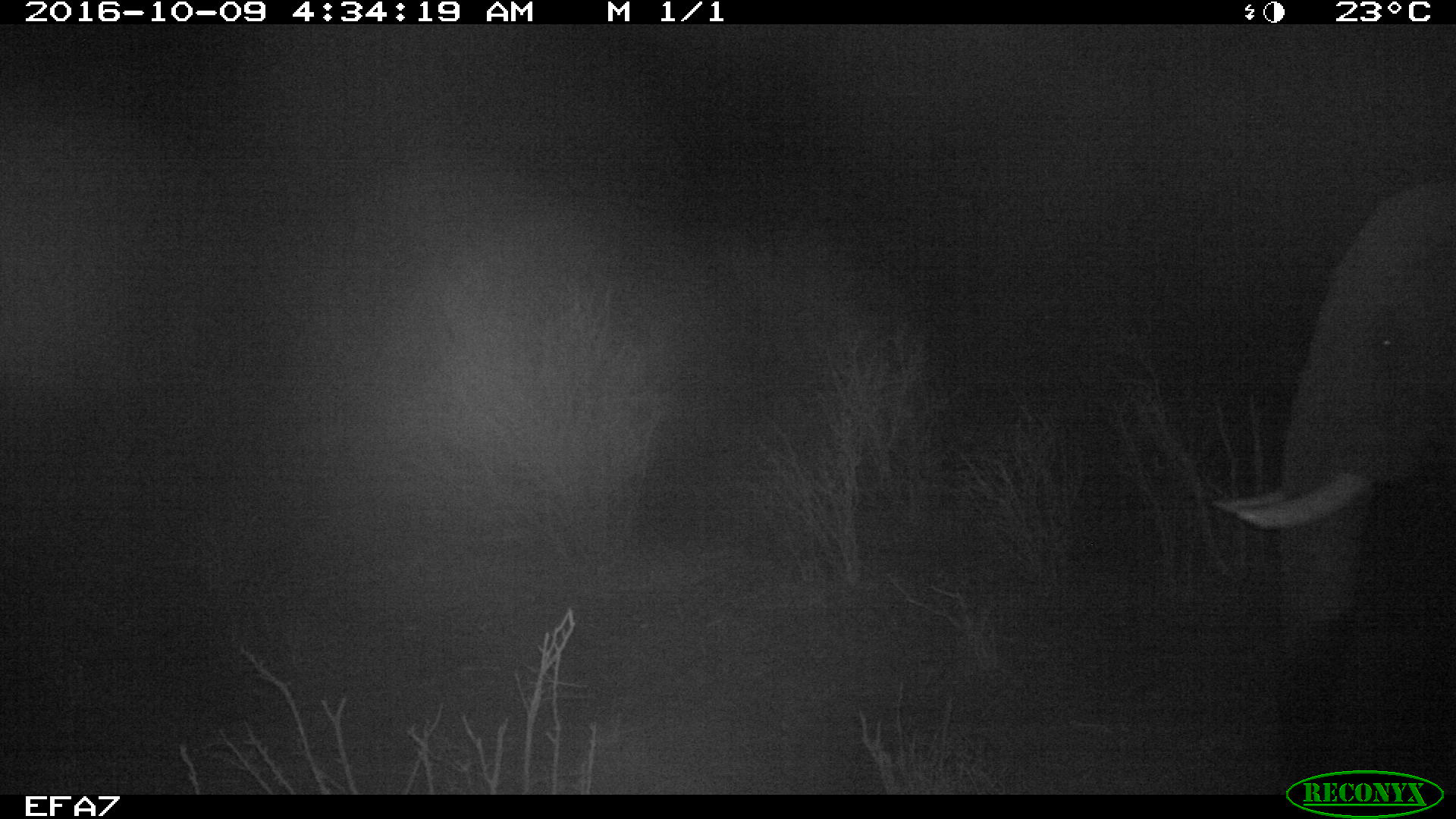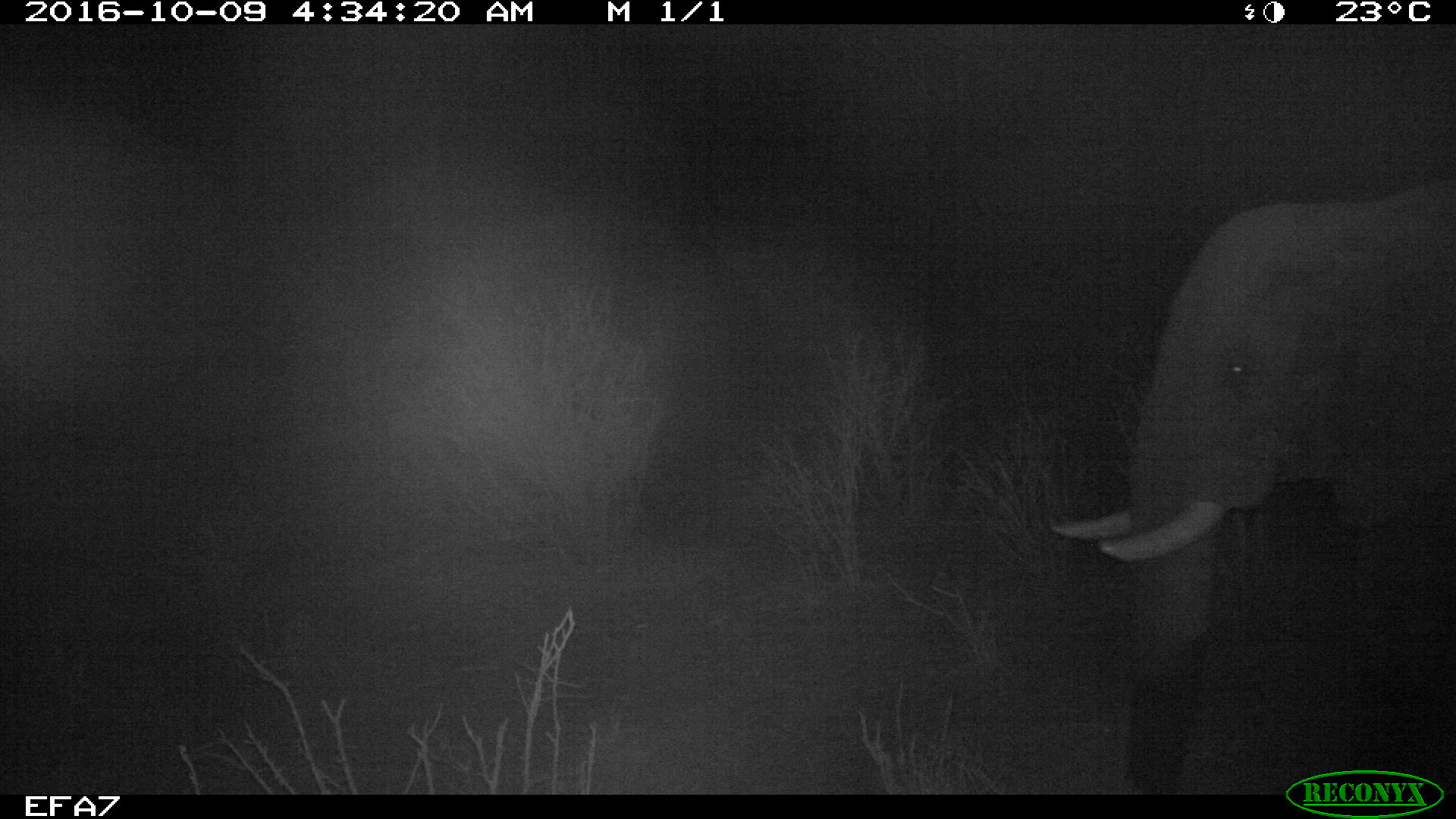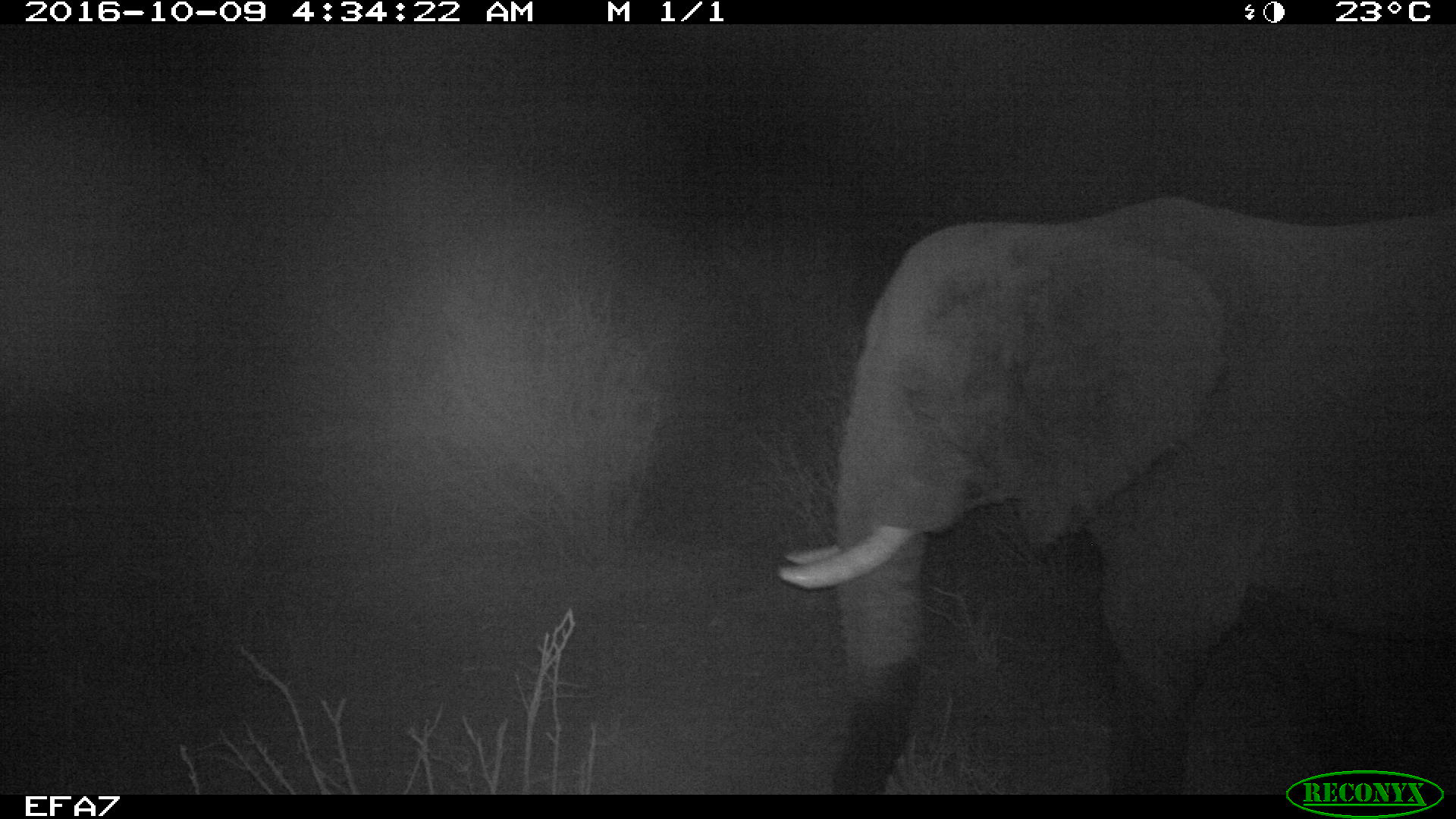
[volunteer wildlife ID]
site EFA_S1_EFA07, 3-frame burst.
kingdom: Animalia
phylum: Chordata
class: Mammalia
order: Proboscidea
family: Elephantidae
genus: Loxodonta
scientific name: Loxodonta africana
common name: african bush elephant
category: elephant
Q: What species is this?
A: Elephant (african bush elephant) (Loxodonta africana).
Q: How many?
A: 1.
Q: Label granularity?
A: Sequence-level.